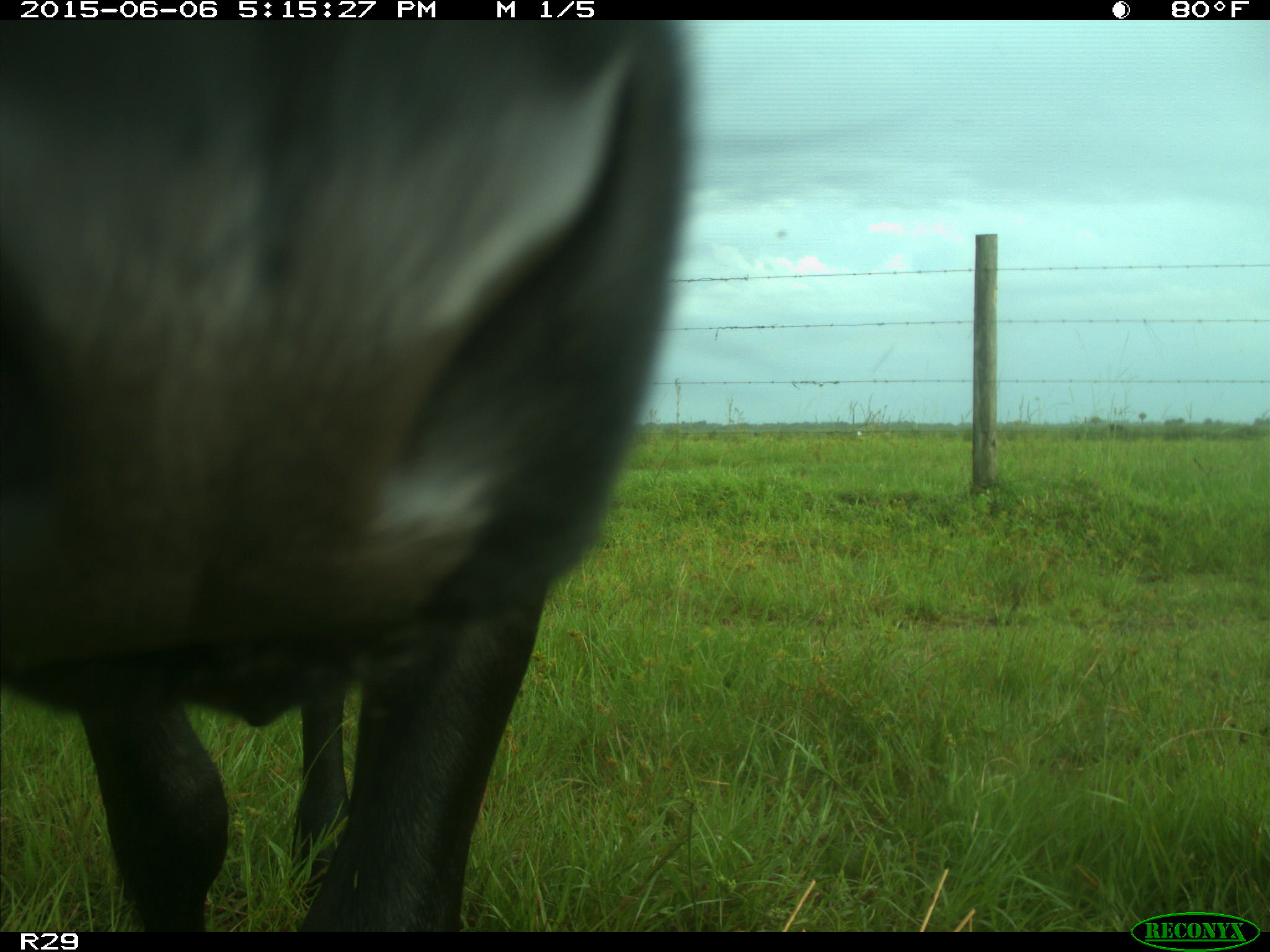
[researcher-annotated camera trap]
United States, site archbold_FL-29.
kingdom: Animalia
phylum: Chordata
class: Mammalia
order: Artiodactyla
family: Bovidae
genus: Bos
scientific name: Bos taurus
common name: domestic cow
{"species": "Bos taurus (domestic cow)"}